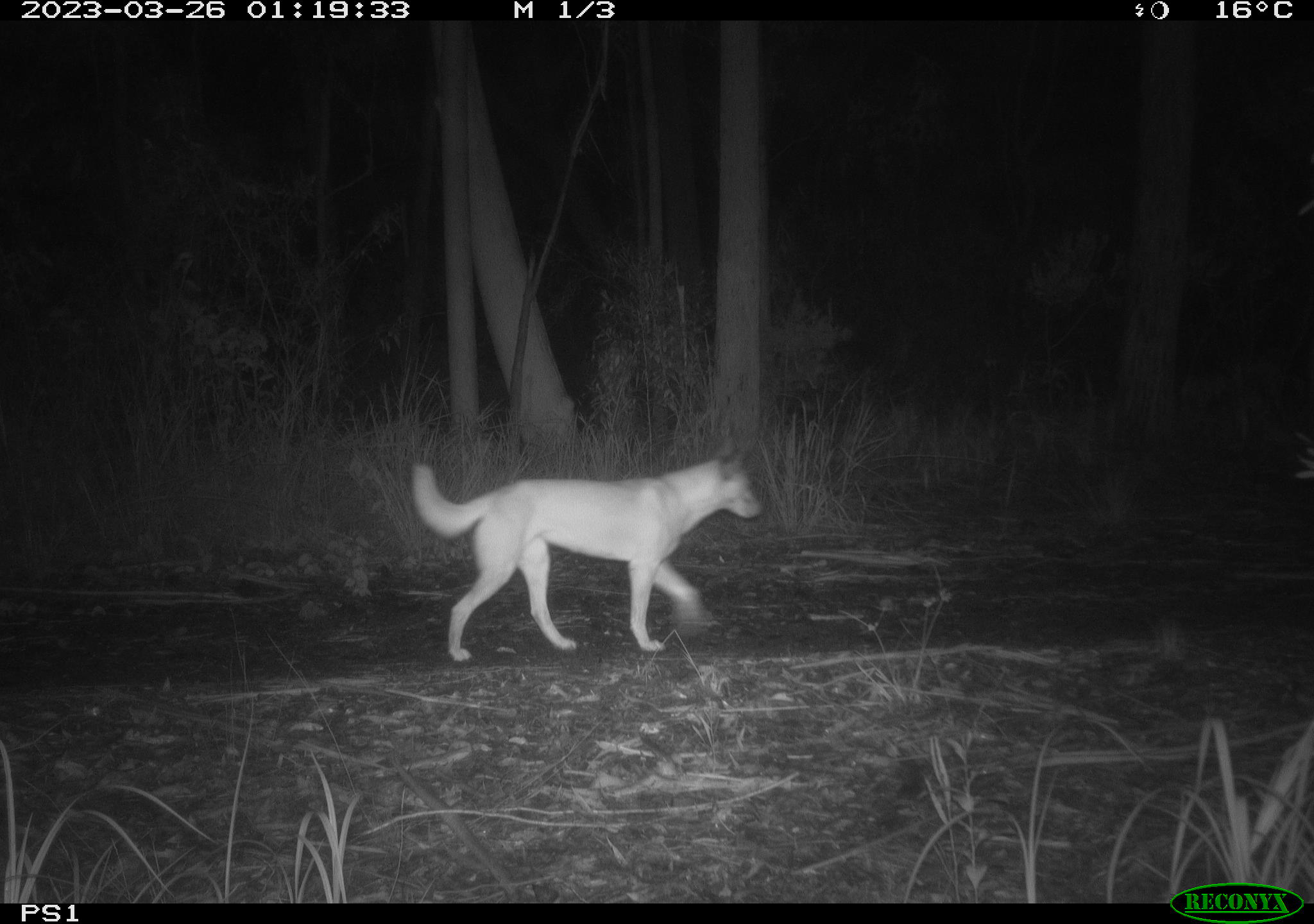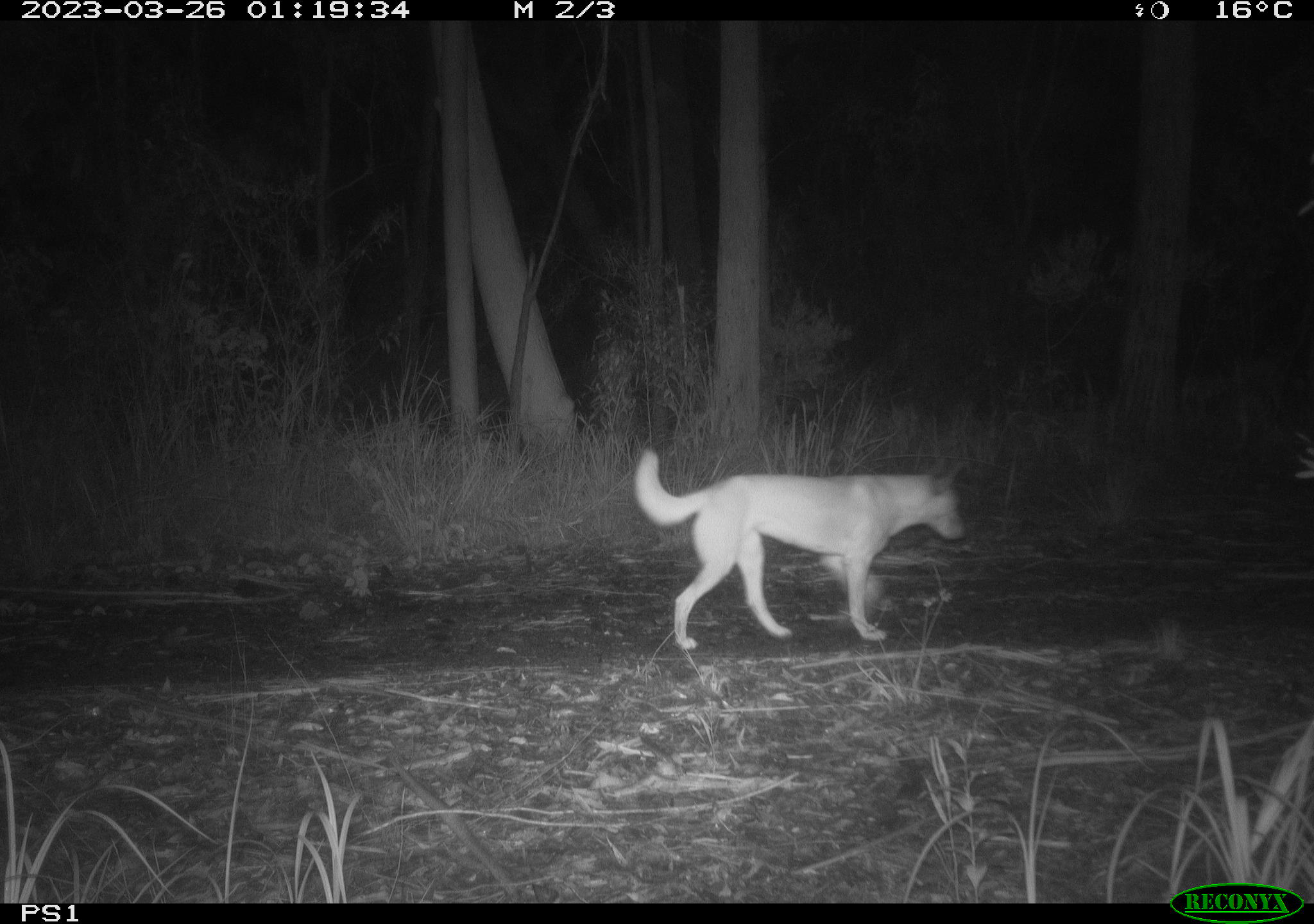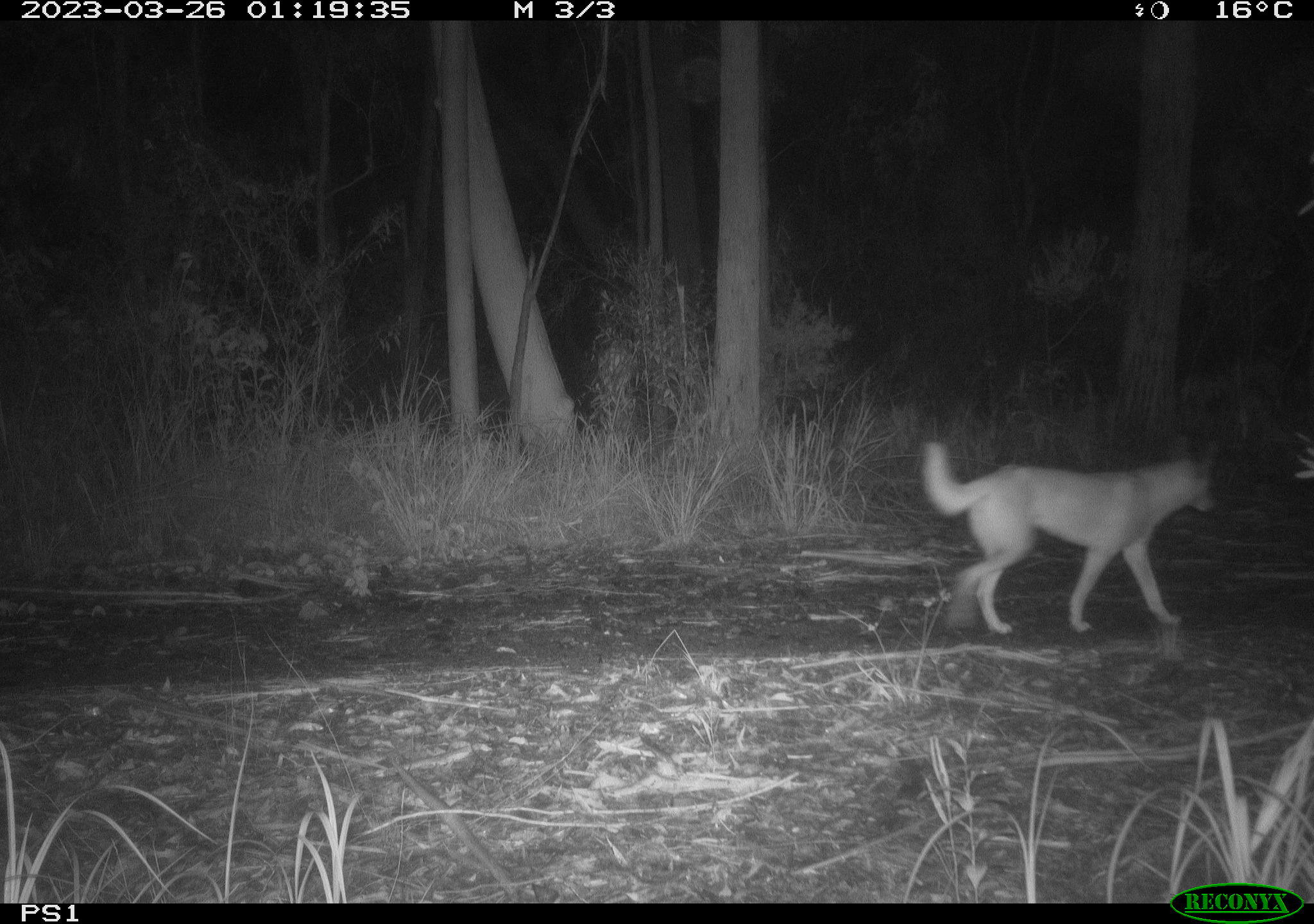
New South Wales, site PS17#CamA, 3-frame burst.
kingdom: Animalia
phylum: Chordata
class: Mammalia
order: Carnivora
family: Canidae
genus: Canis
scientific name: Canis familiaris dingo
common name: dingo